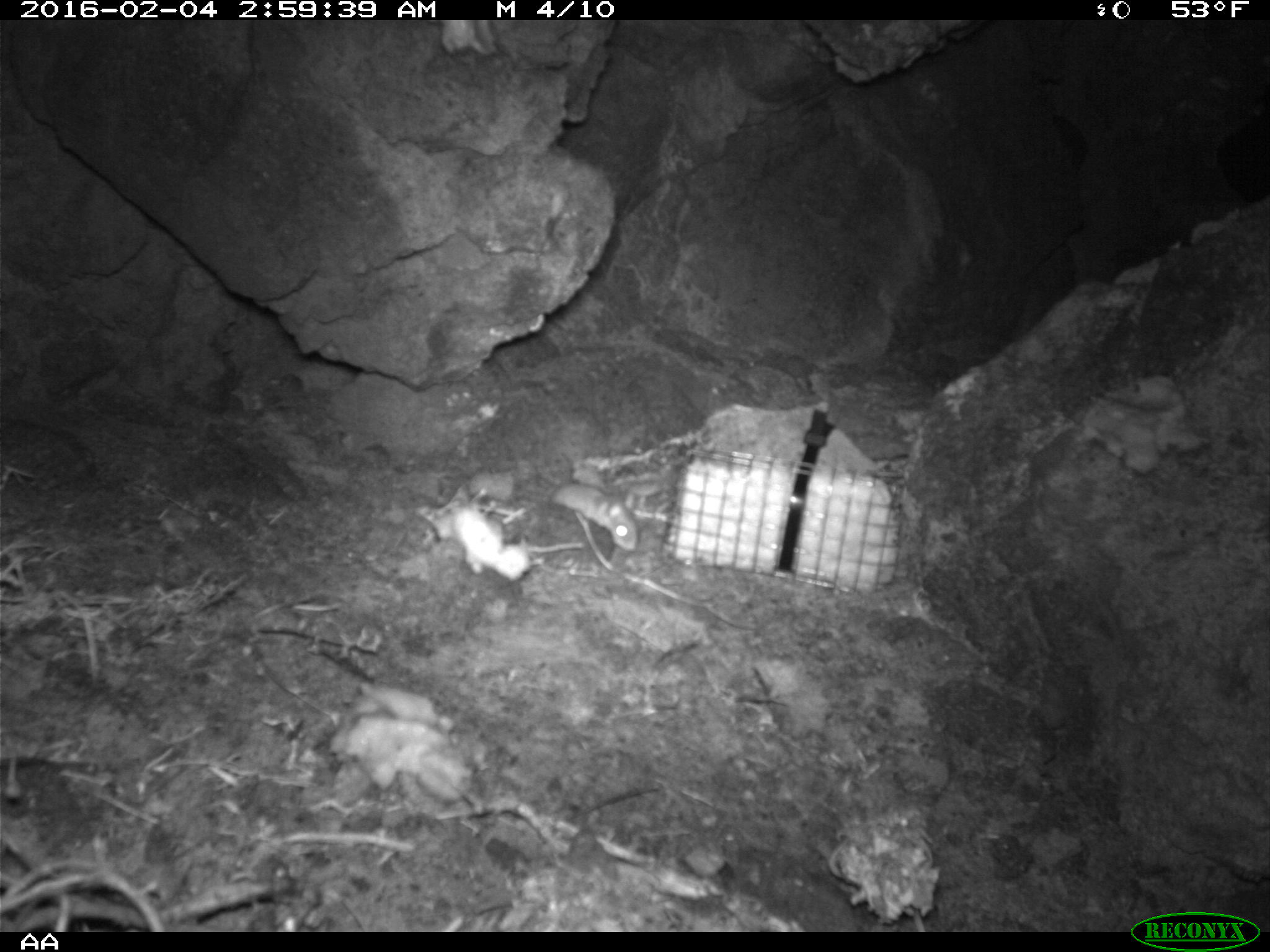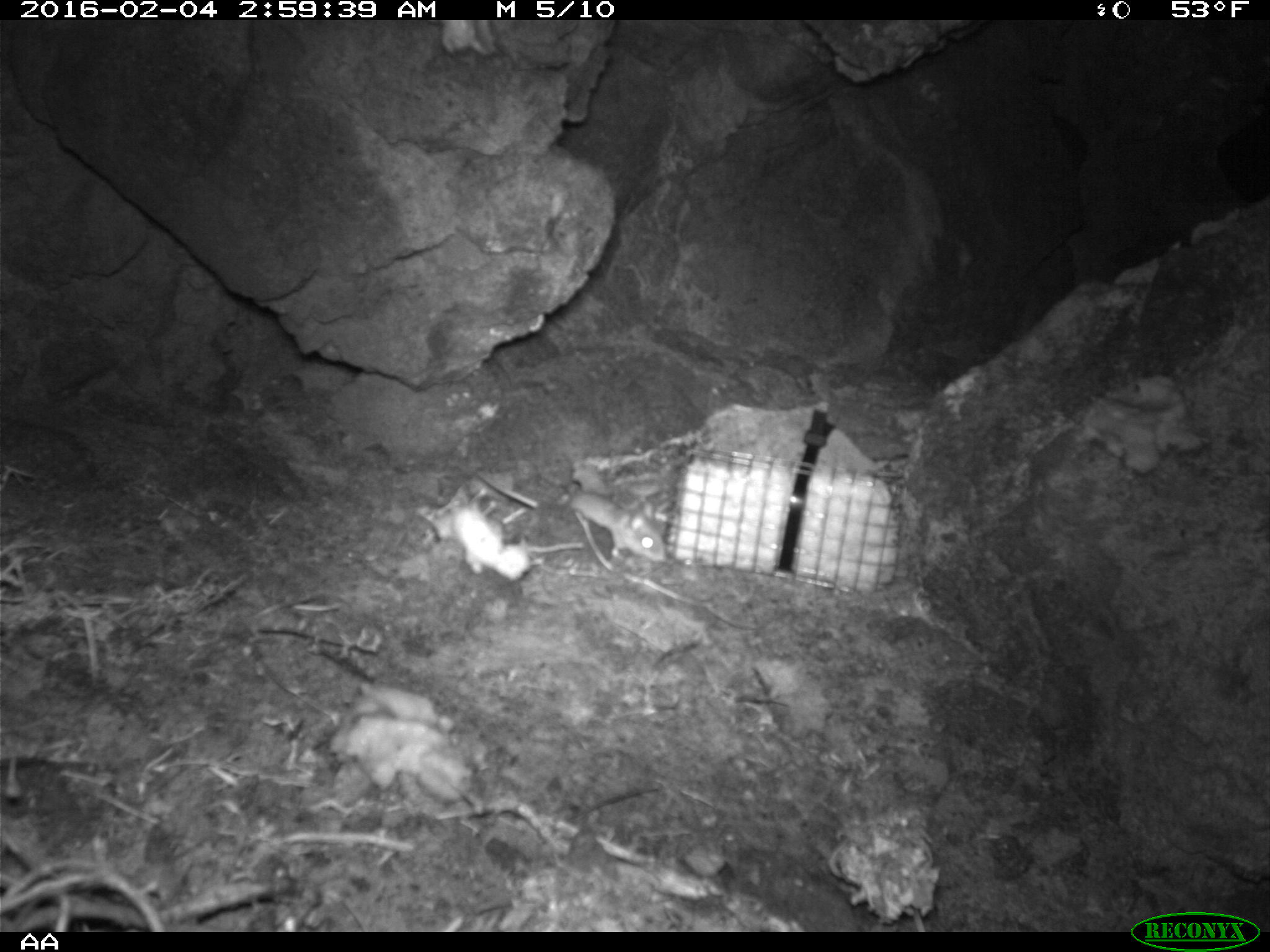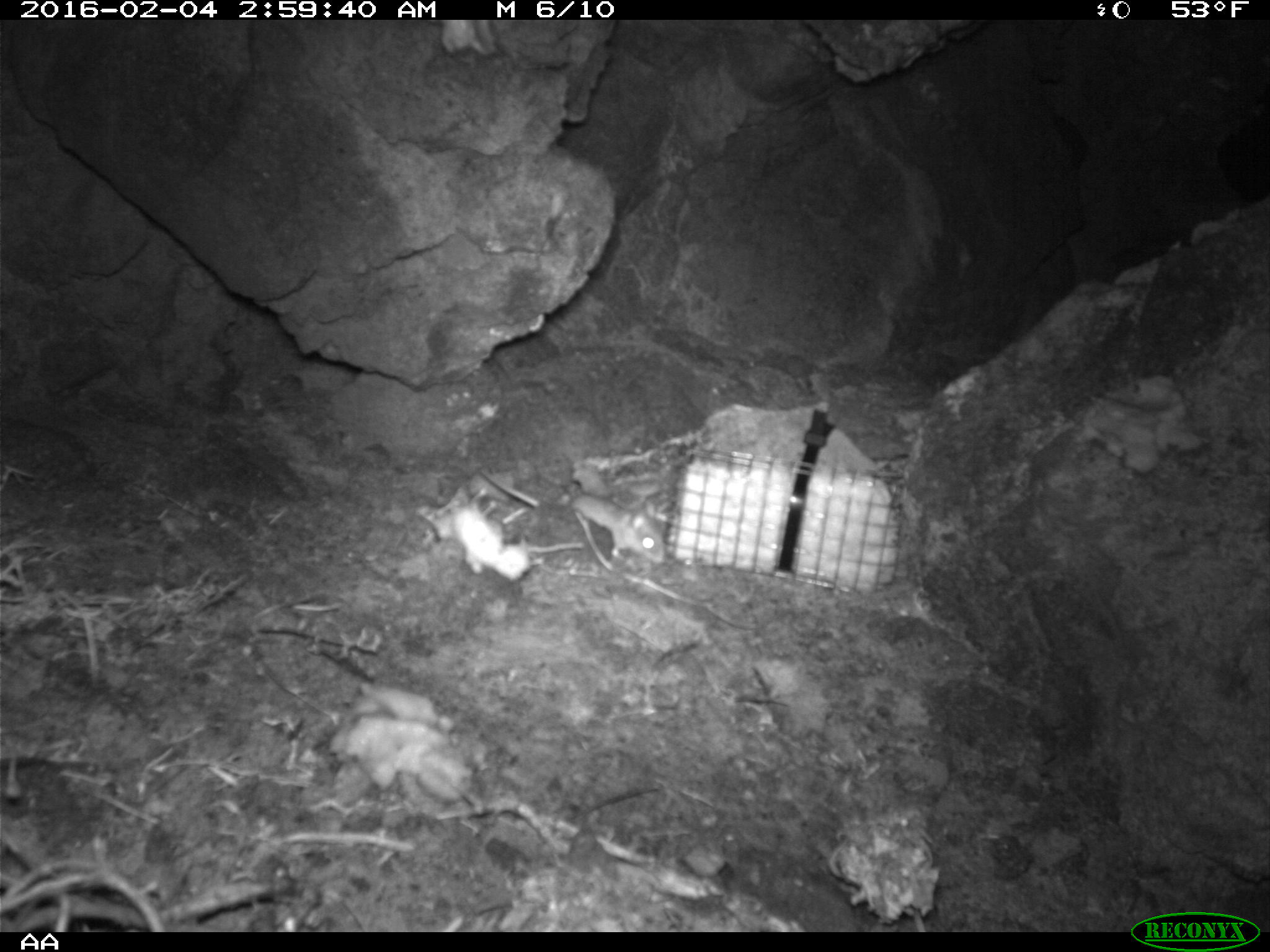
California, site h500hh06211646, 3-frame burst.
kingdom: Animalia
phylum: Chordata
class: Mammalia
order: Rodentia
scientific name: Rodentia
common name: rodent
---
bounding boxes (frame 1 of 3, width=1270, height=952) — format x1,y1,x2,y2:
rodent: 545,480,641,552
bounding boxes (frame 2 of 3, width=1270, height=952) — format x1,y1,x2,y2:
rodent: 571,490,664,562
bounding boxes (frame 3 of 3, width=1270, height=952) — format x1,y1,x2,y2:
rodent: 479,469,664,563